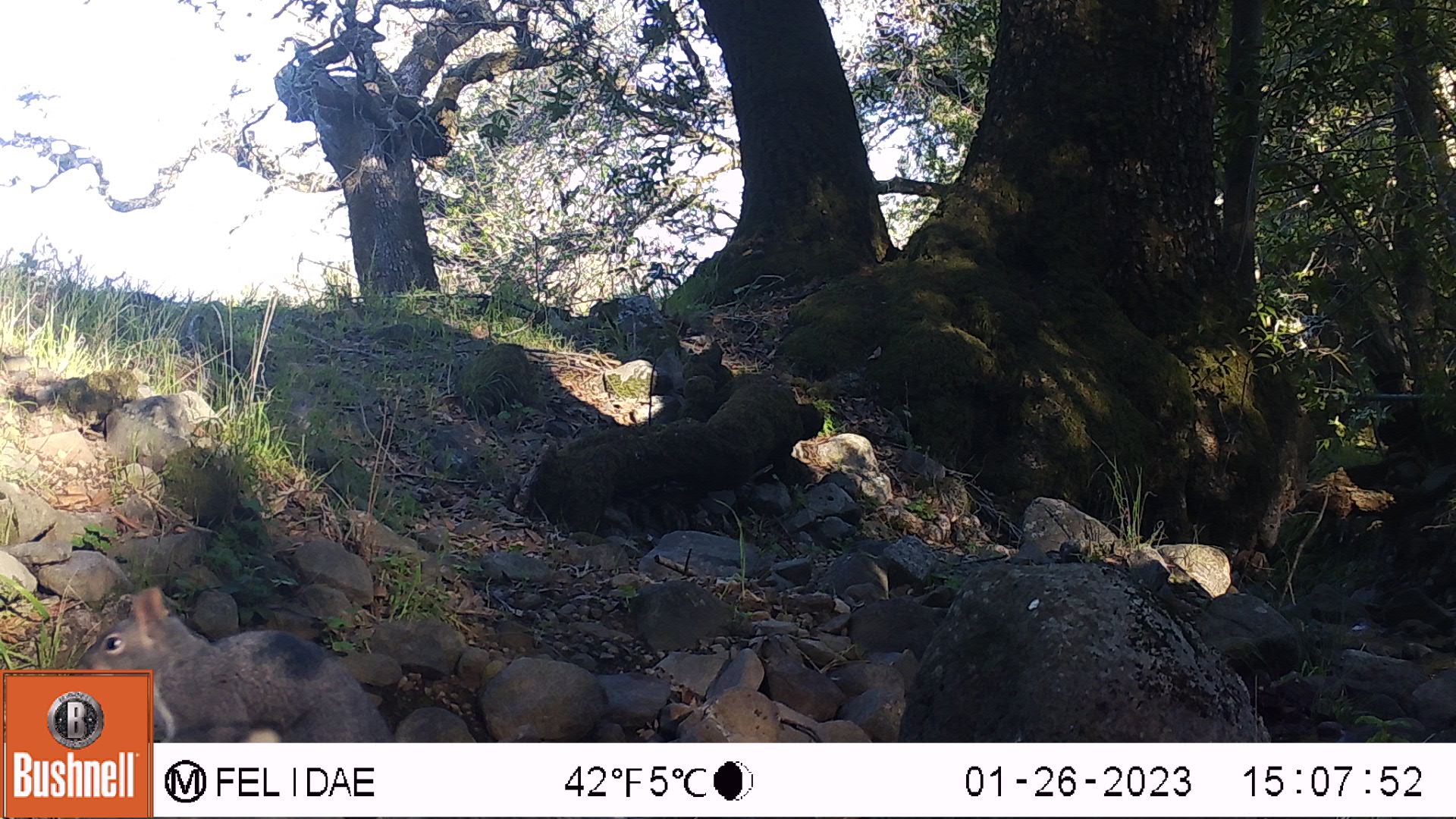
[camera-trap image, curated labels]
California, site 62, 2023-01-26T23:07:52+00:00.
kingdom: Animalia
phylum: Chordata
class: Mammalia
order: Rodentia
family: Sciuridae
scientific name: Sciuridae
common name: squirrel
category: unknown squirrel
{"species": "unknown squirrel (squirrel) (Sciuridae)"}